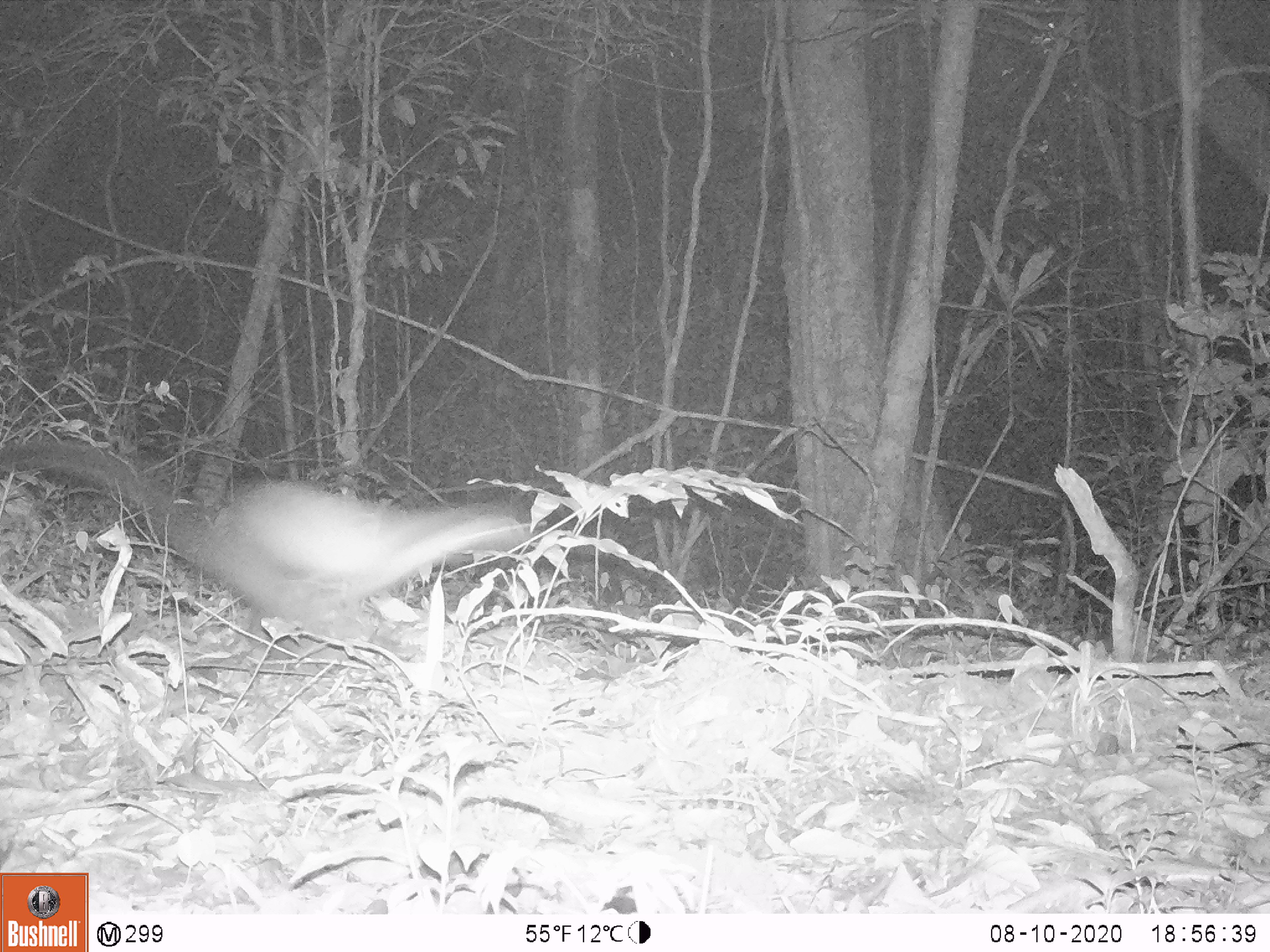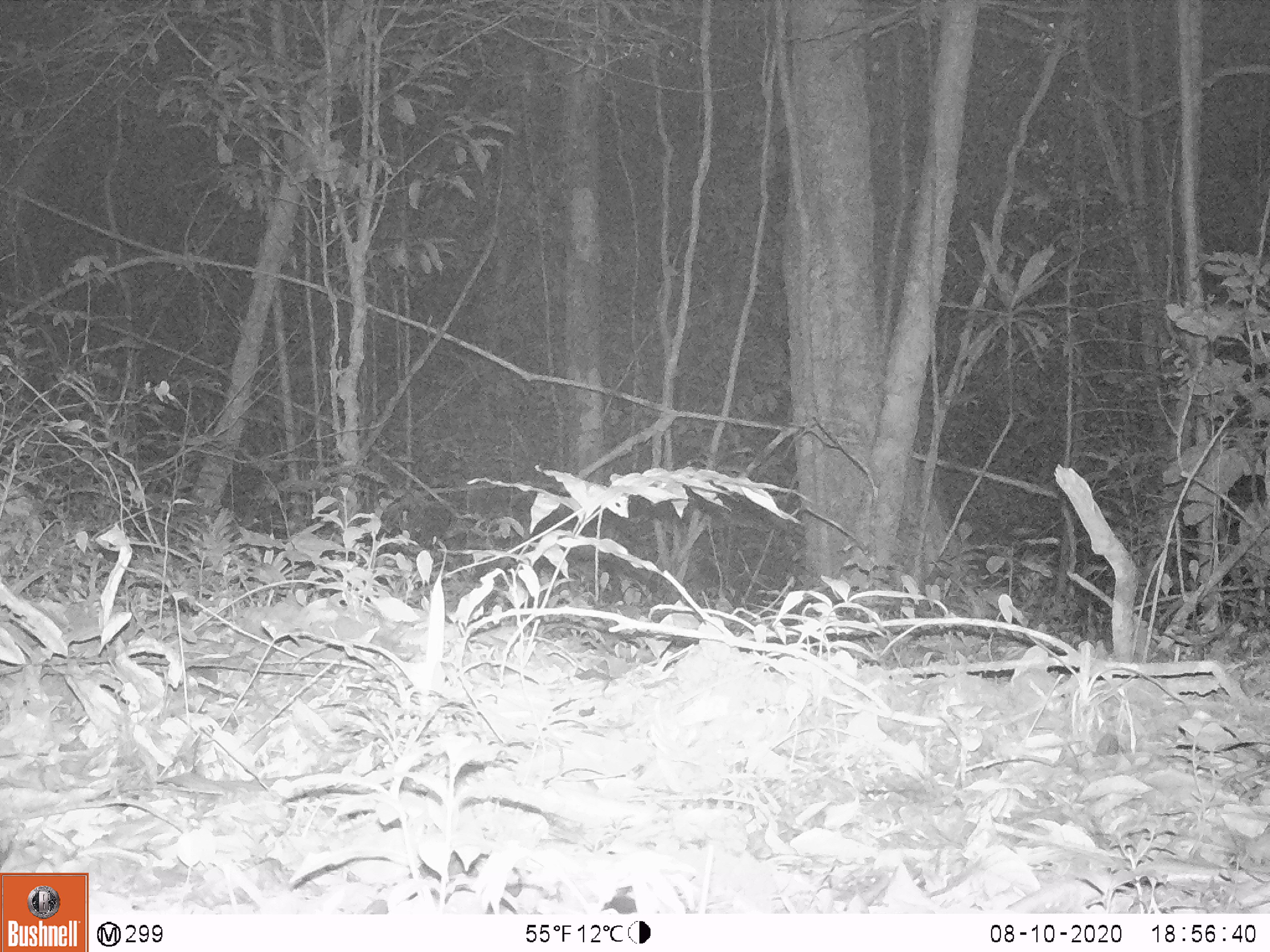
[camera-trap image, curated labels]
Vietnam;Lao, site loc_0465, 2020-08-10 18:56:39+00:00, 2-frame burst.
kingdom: Animalia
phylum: Chordata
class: Mammalia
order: Carnivora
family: Mustelidae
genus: Martes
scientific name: Martes flavigula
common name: yellow-throated marten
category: yellow throated marten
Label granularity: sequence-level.